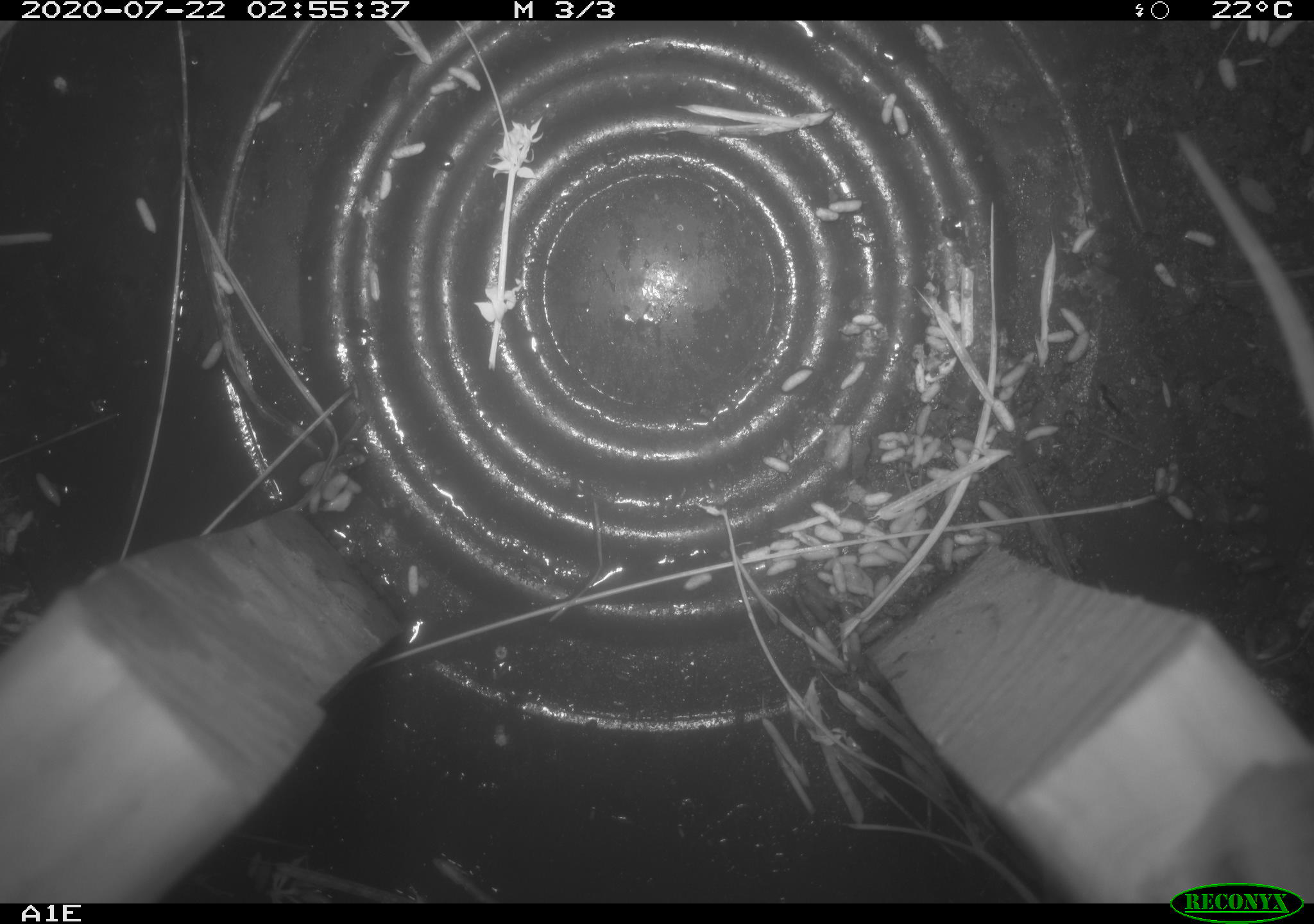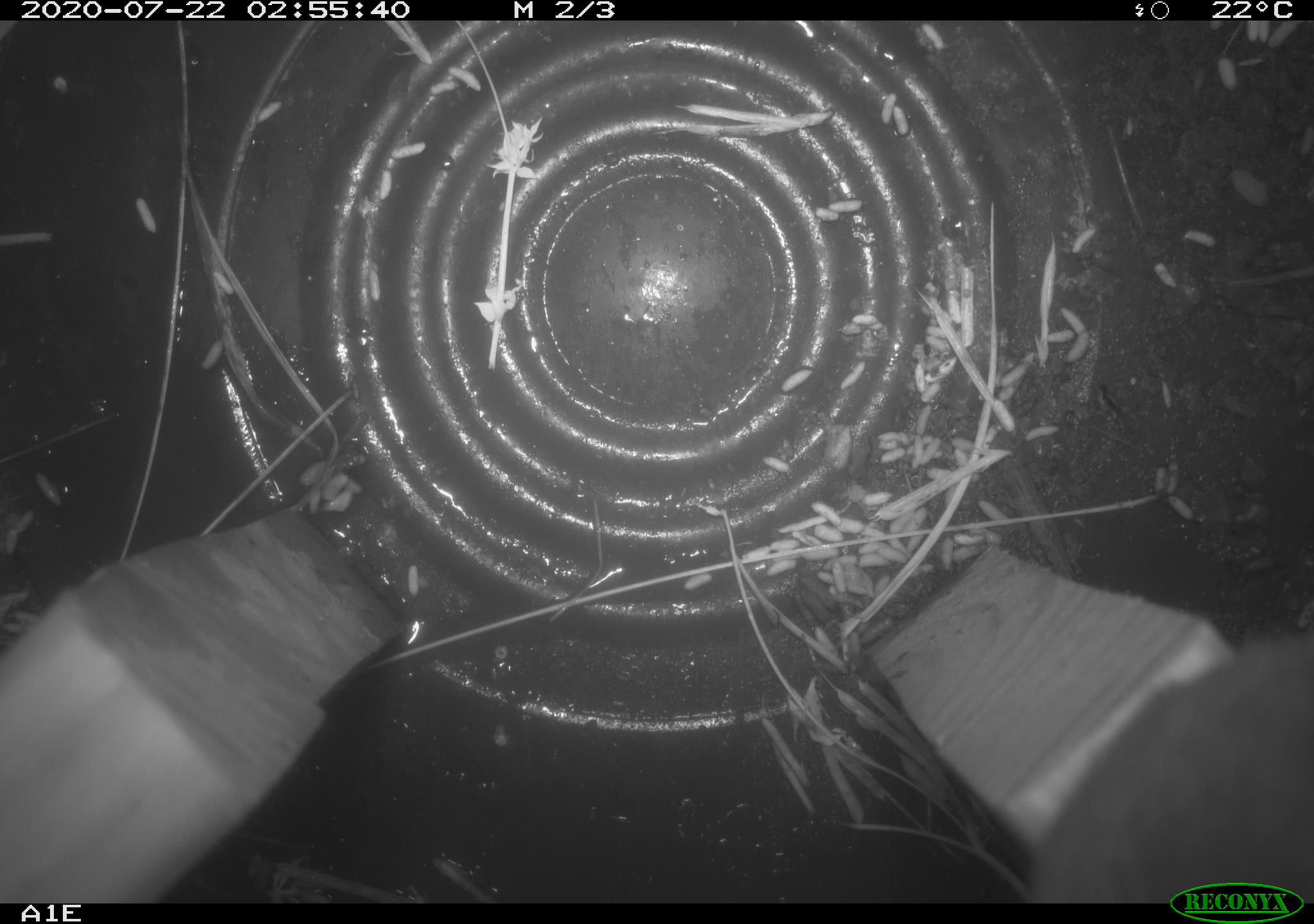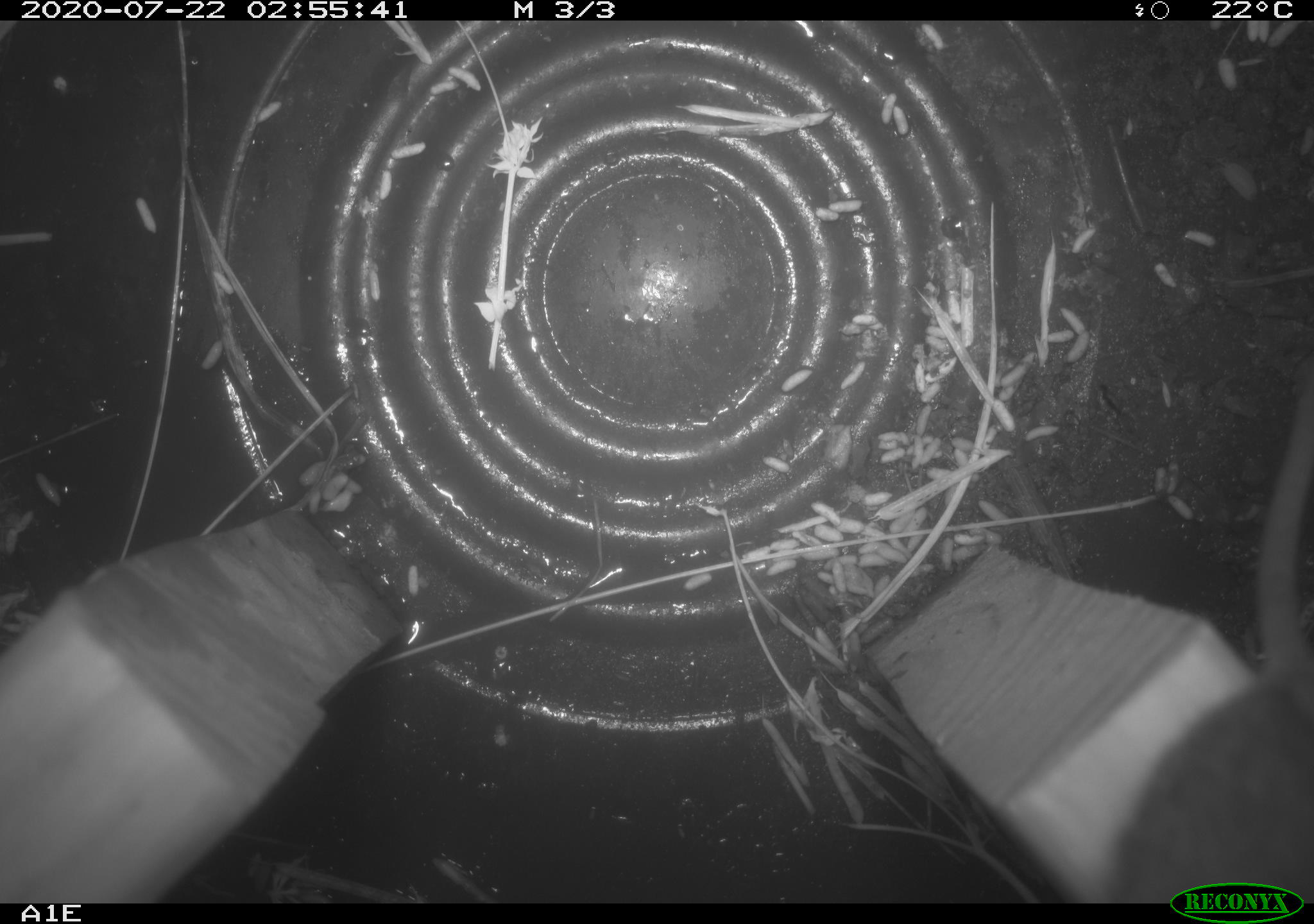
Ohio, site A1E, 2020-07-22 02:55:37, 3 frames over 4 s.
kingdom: Animalia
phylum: Chordata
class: Mammalia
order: Rodentia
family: Cricetidae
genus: Peromyscus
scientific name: Peromyscus leucopus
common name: white-footed mouse